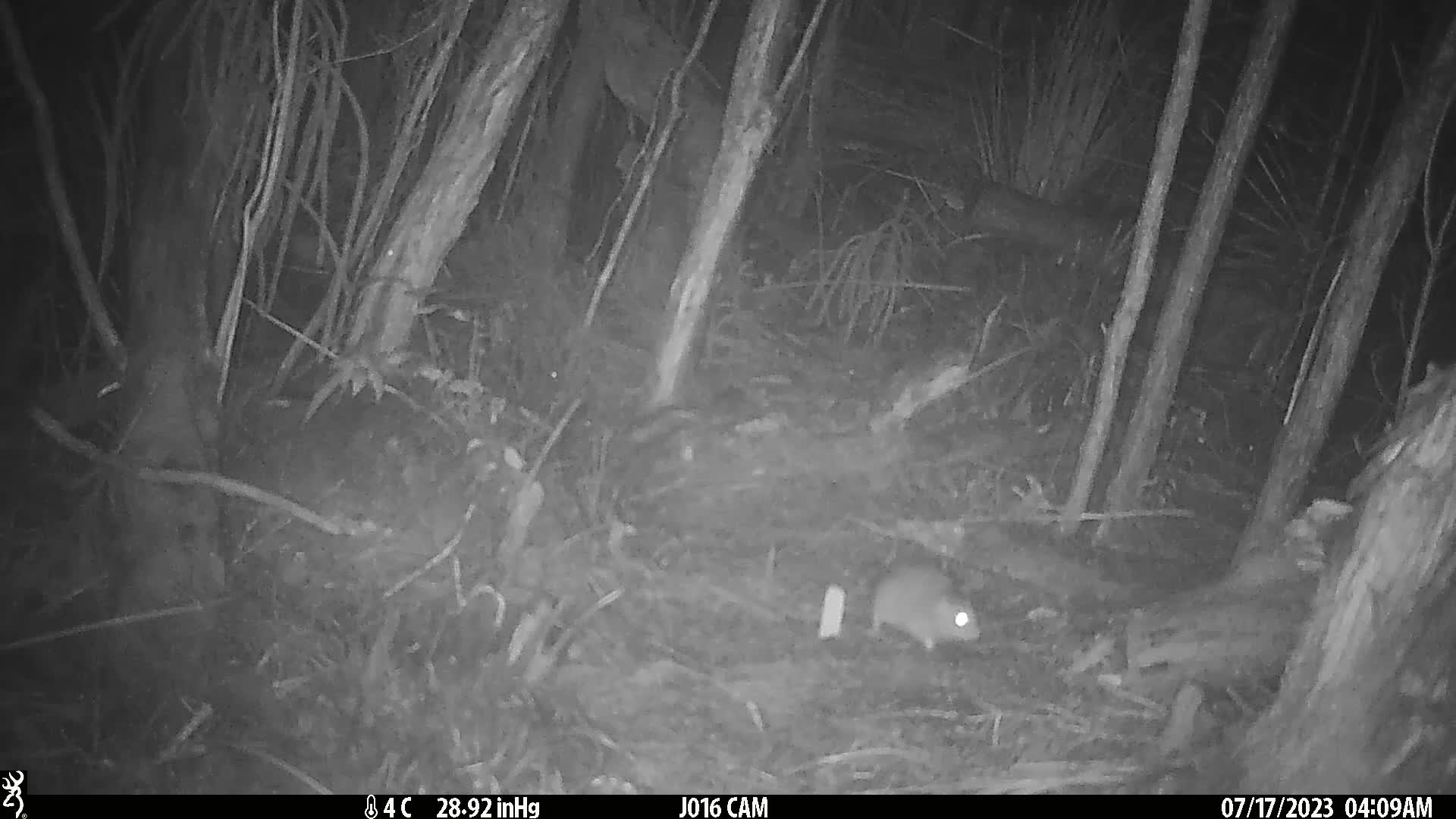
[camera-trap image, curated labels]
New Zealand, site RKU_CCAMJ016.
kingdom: Animalia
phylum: Chordata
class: Mammalia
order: Rodentia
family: Muridae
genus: Rattus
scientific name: Rattus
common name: rat